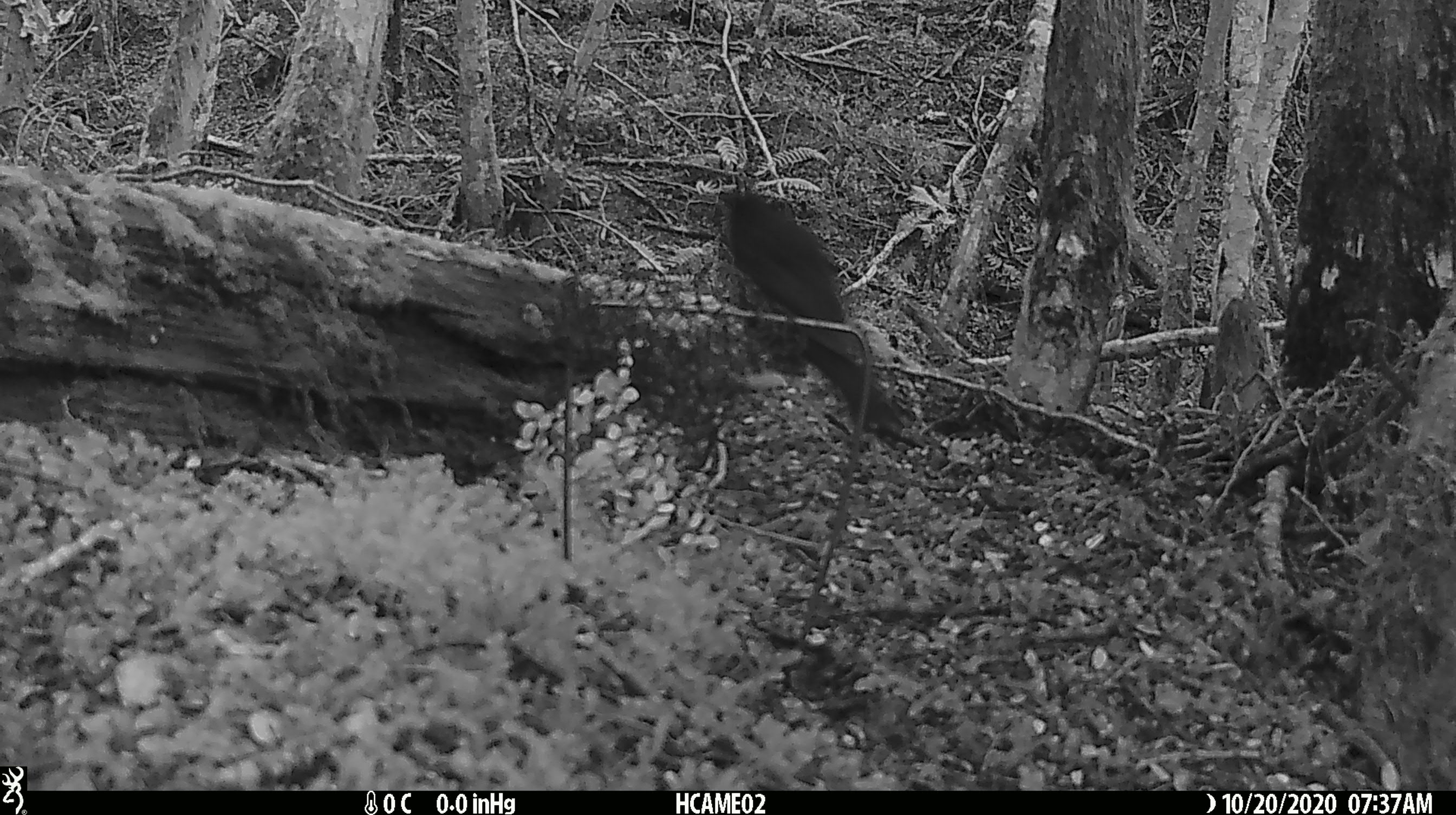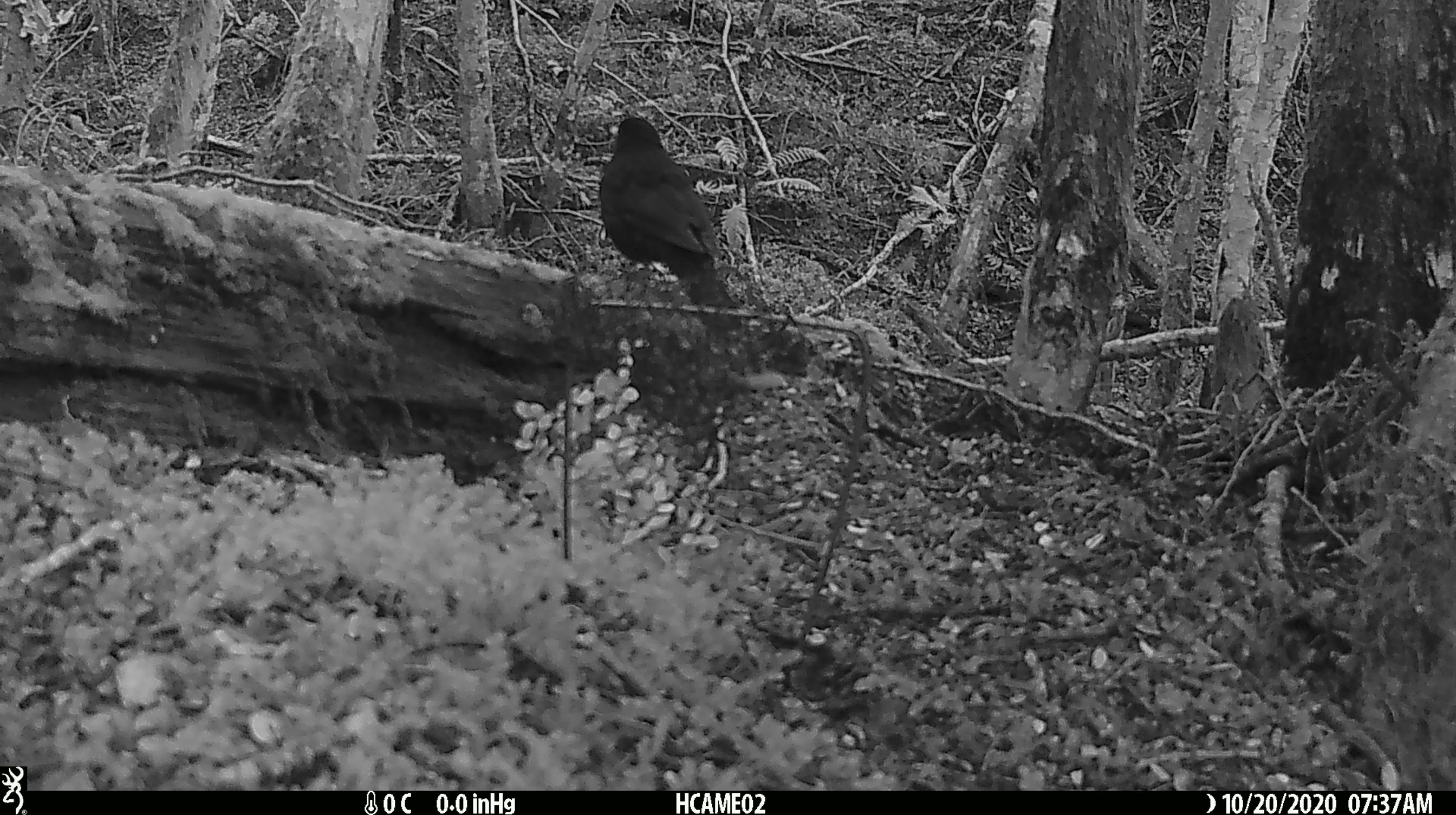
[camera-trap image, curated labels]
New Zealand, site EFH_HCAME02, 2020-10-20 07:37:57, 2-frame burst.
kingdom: Animalia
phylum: Chordata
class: Aves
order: Passeriformes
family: Turdidae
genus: Turdus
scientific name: Turdus merula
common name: eurasian blackbird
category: blackbird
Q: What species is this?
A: Blackbird (eurasian blackbird) (Turdus merula).